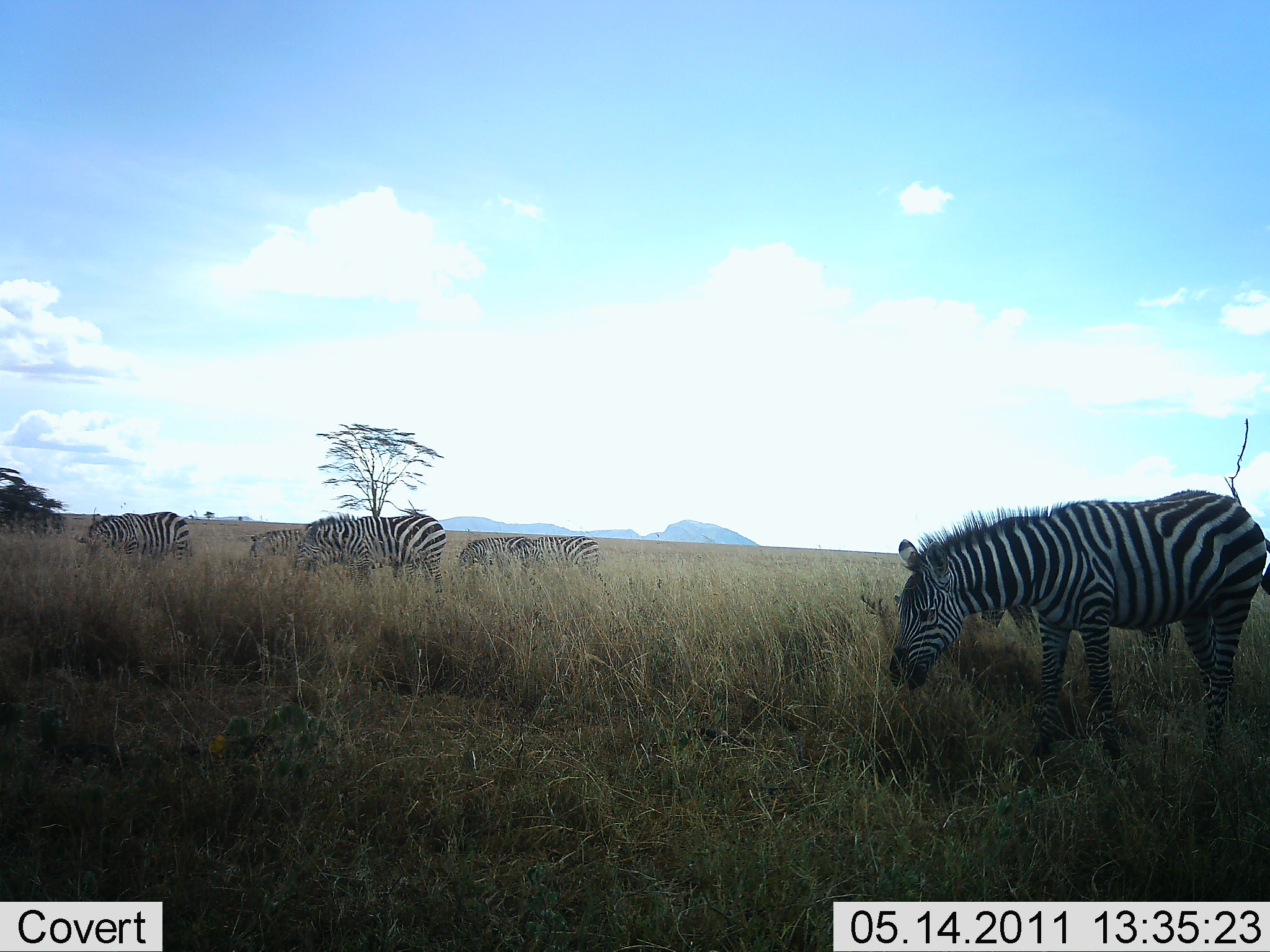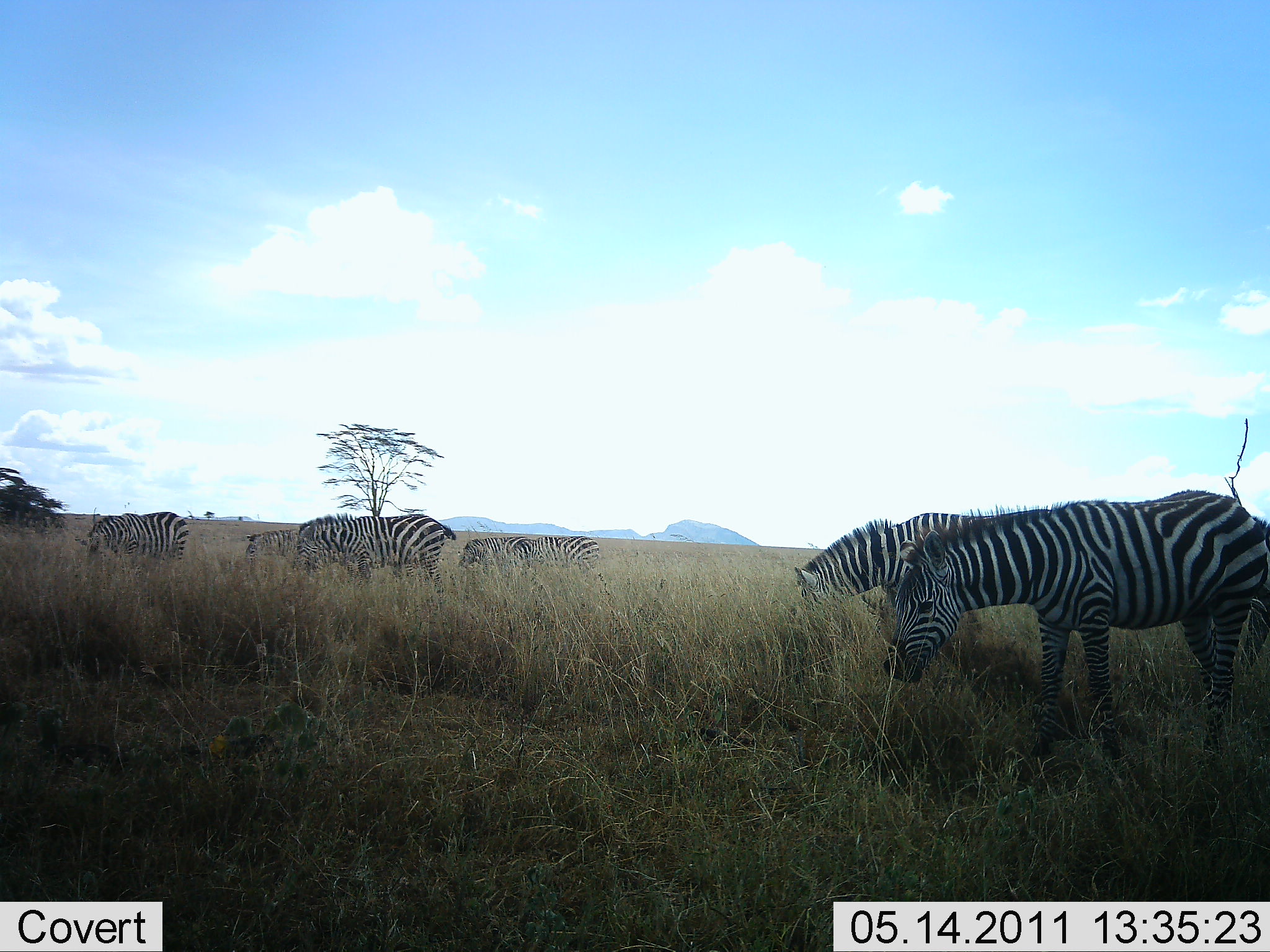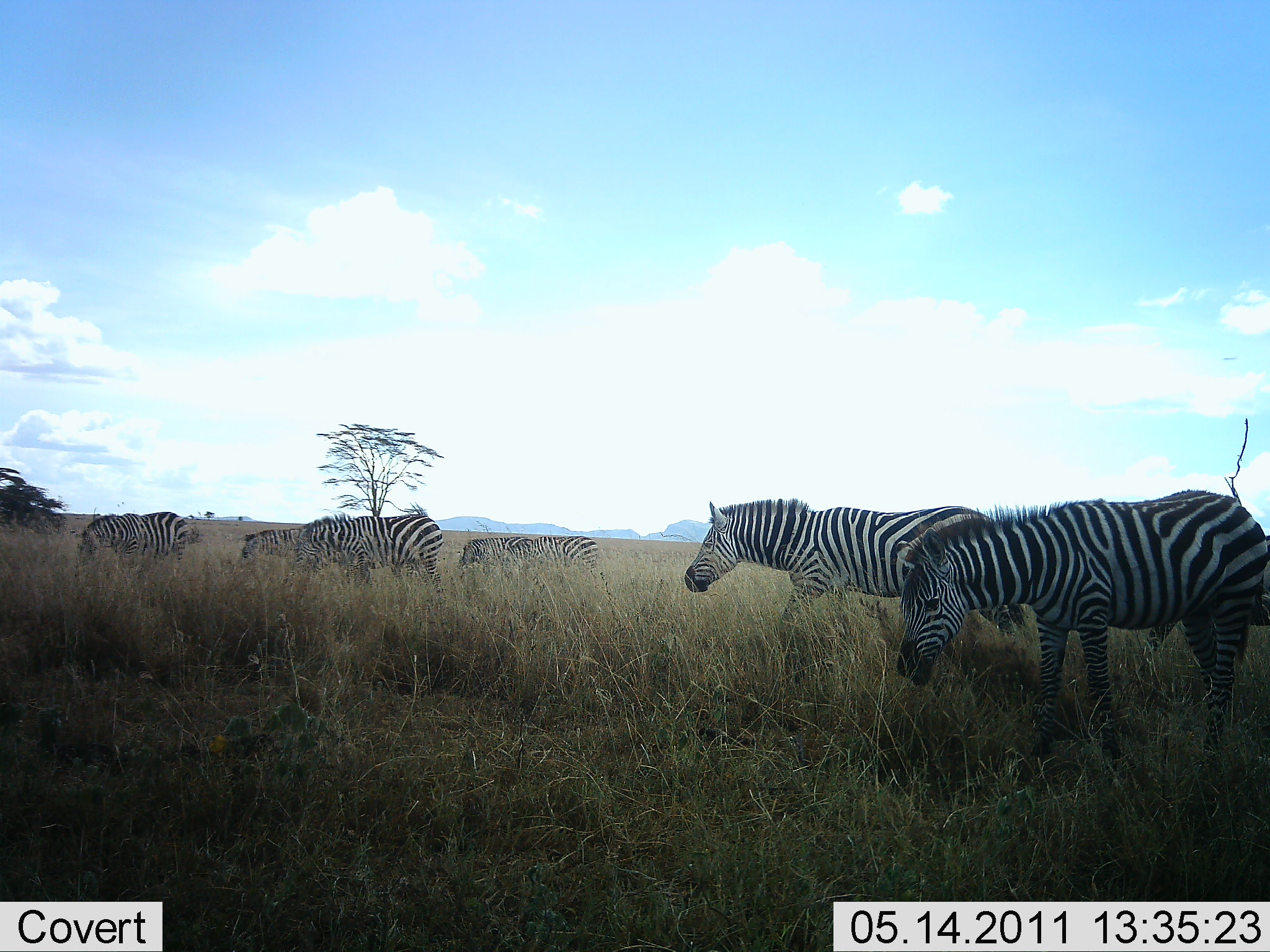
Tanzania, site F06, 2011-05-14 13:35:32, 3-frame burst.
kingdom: Animalia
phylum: Chordata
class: Mammalia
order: Perissodactyla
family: Equidae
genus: Equus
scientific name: Equus quagga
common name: plains zebra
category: zebra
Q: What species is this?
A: Zebra (plains zebra) (Equus quagga).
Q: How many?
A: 7.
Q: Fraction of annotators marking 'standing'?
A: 36%.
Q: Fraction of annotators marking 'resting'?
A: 0%.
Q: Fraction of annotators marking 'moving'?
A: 27%.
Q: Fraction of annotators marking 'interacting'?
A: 0%.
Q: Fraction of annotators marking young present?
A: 0%.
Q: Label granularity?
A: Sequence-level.